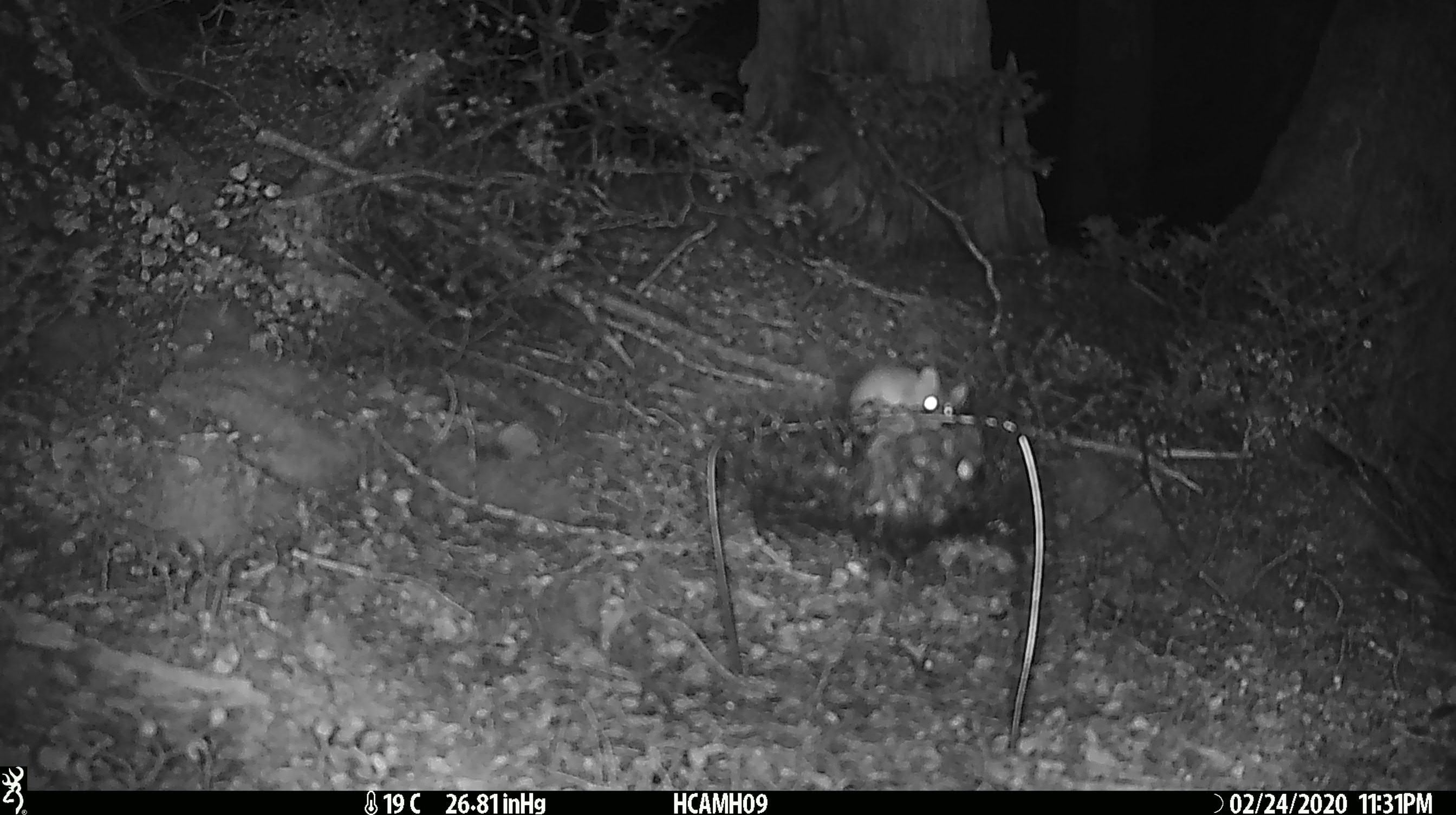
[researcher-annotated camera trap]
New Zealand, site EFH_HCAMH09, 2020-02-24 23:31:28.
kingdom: Animalia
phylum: Chordata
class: Mammalia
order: Rodentia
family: Muridae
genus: Mus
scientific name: Mus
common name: mouse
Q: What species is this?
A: Mouse (Mus).